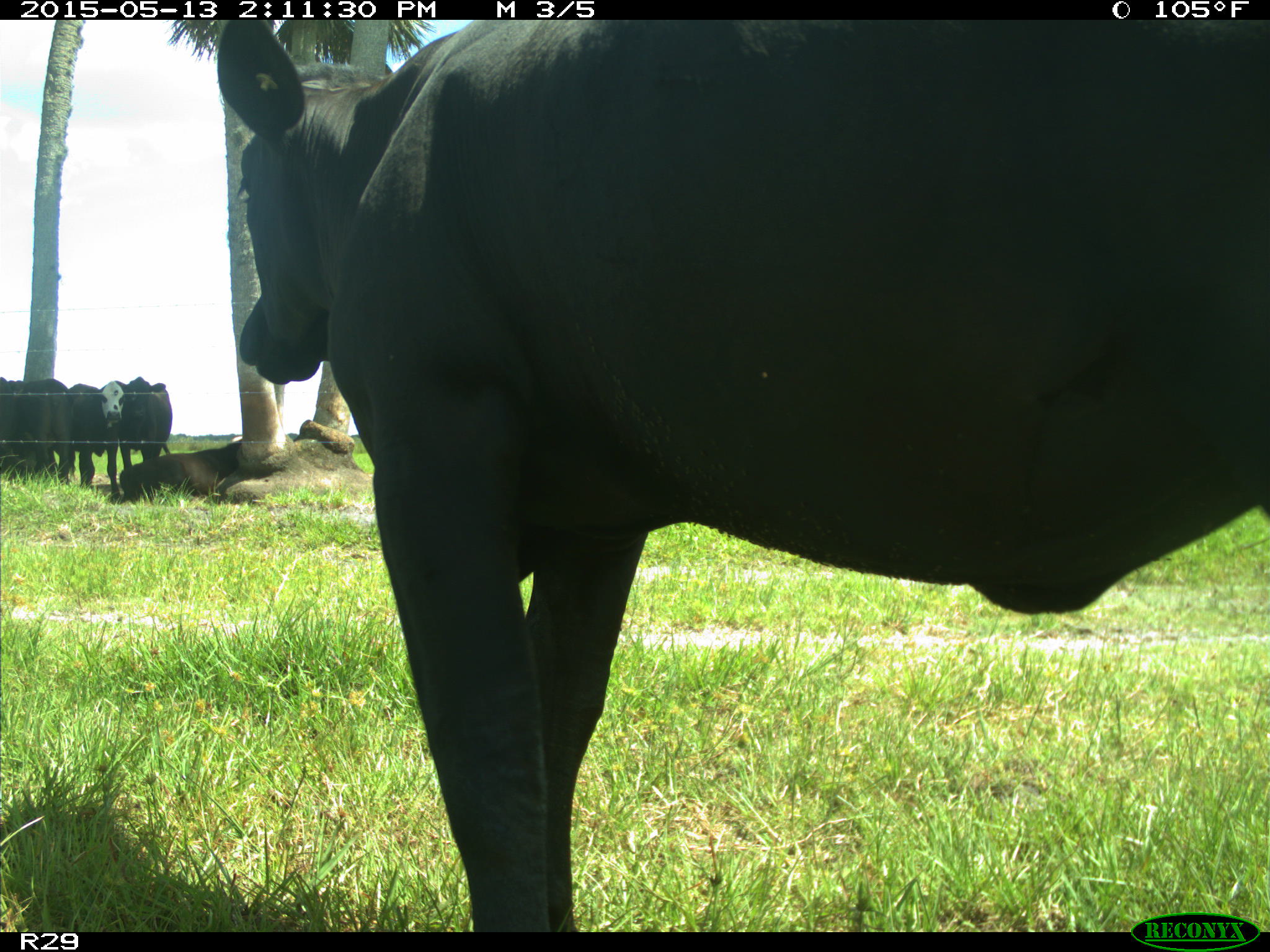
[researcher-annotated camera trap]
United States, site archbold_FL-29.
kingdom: Animalia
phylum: Chordata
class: Mammalia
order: Artiodactyla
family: Bovidae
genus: Bos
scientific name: Bos taurus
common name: domestic cow